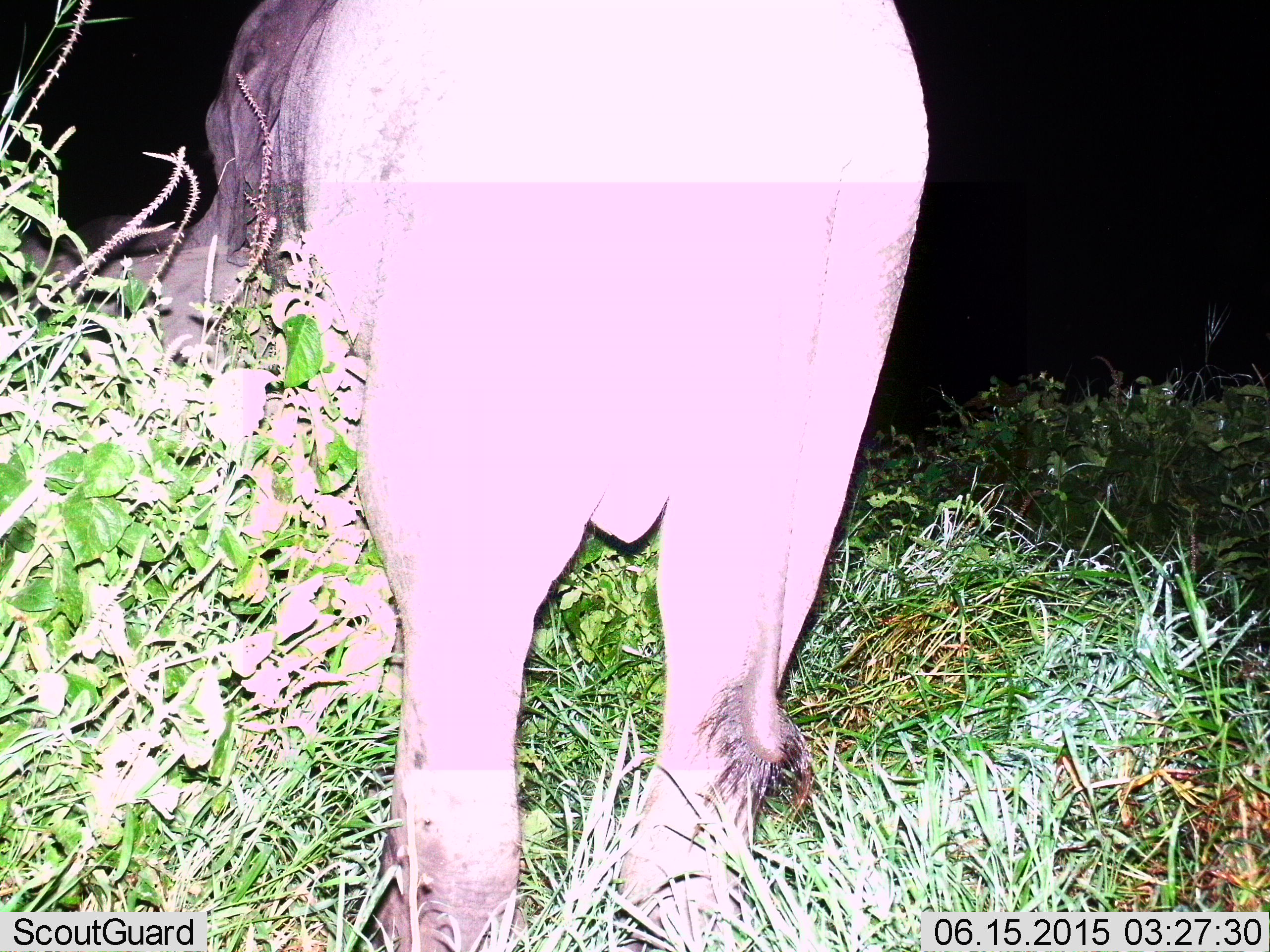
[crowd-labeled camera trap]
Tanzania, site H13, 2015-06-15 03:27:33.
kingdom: Animalia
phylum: Chordata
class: Mammalia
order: Proboscidea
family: Elephantidae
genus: Loxodonta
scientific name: Loxodonta africana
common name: african bush elephant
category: elephant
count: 1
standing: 82%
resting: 0%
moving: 18%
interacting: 0%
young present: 45%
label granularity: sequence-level